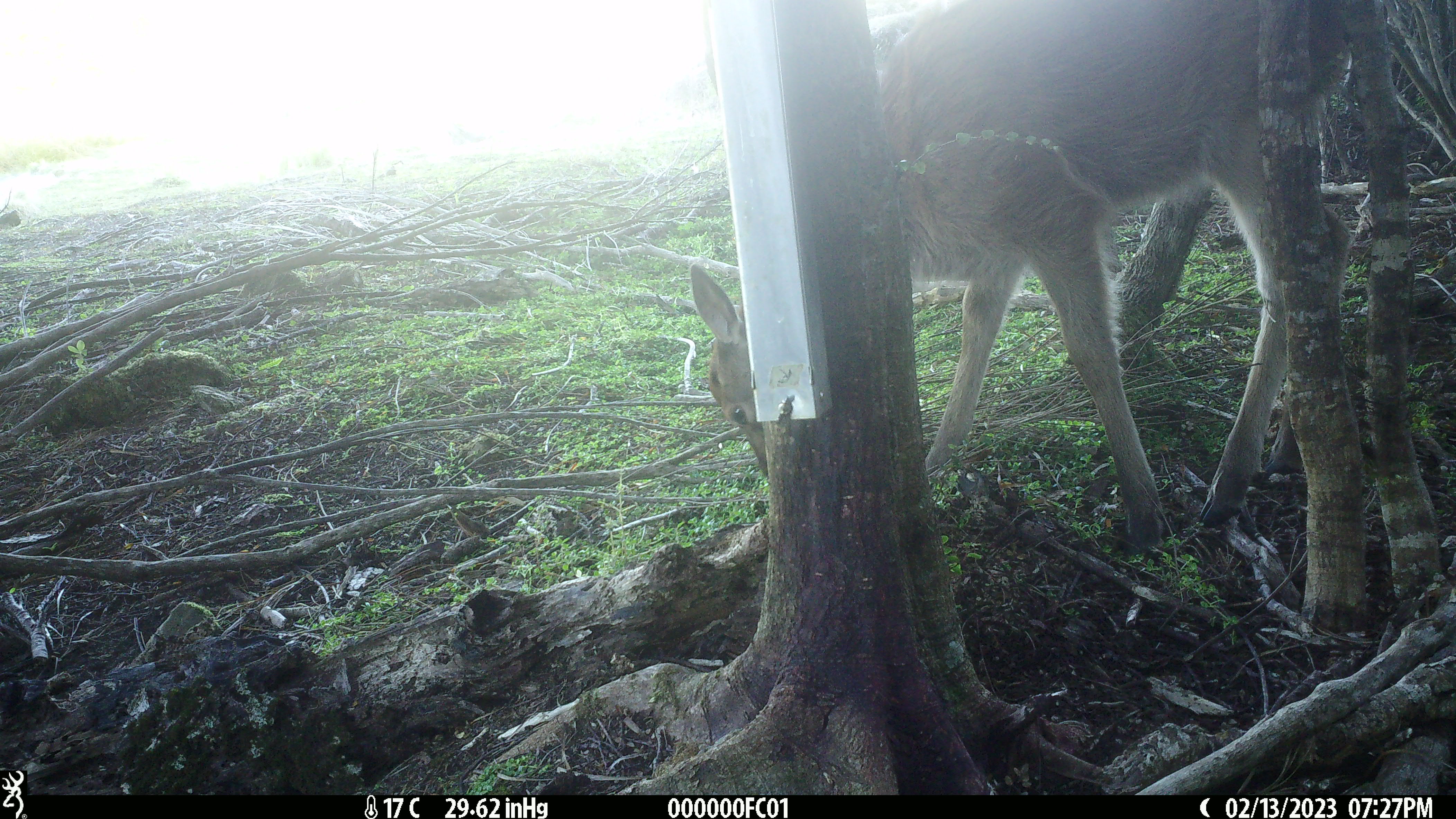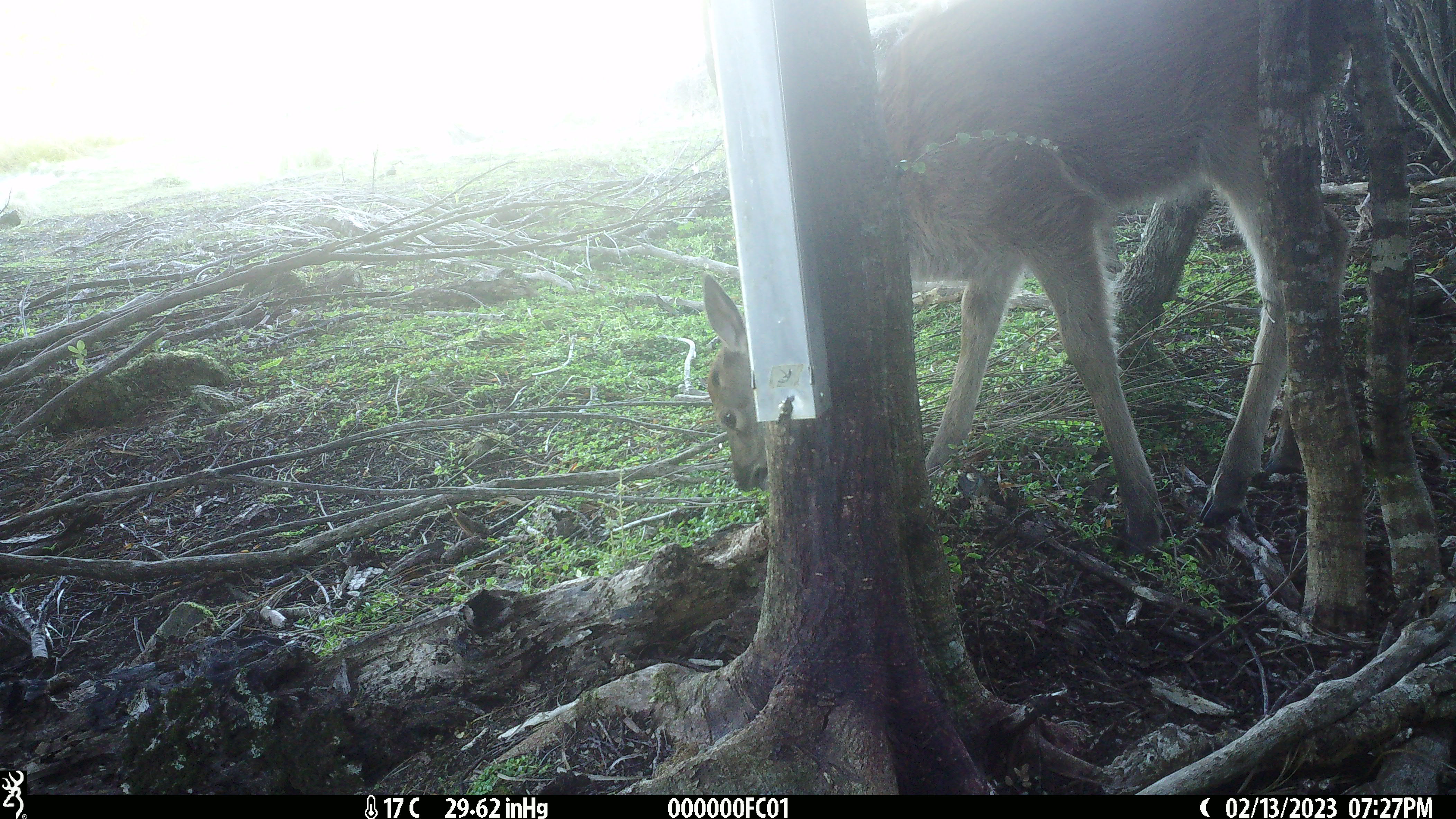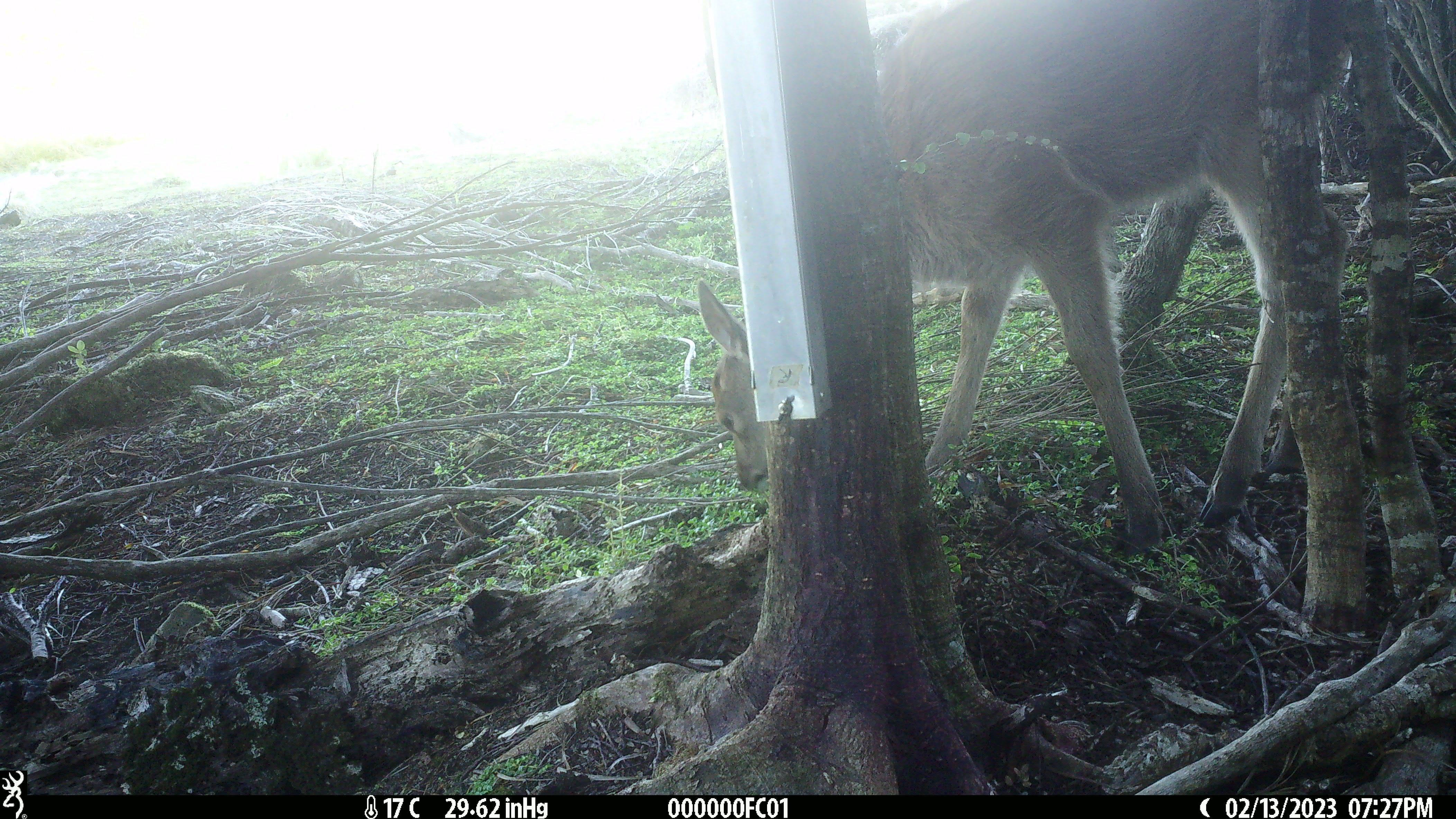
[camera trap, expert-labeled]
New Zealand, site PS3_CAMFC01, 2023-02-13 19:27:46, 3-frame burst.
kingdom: Animalia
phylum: Chordata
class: Mammalia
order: Artiodactyla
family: Cervidae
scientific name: Cervidae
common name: deer